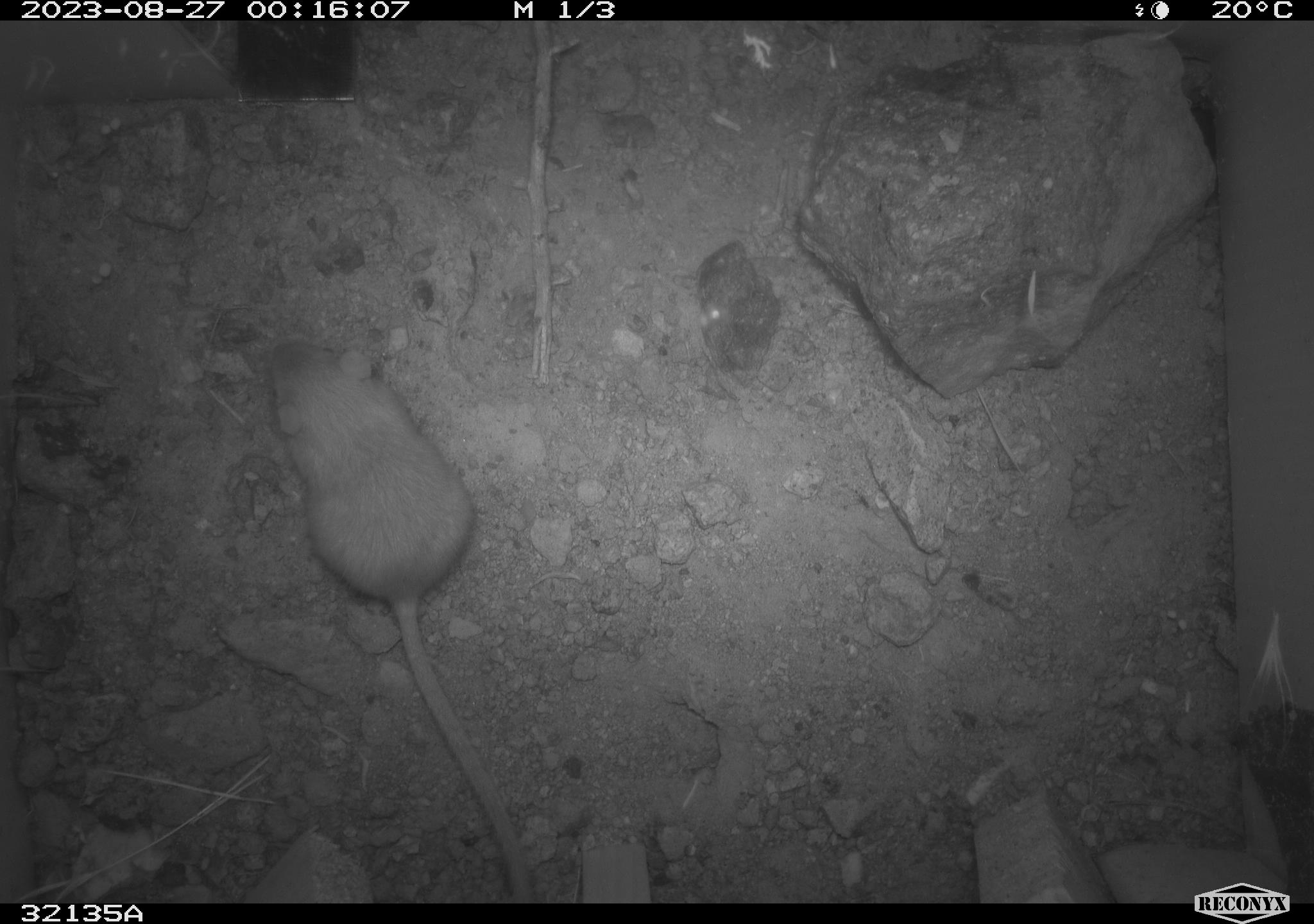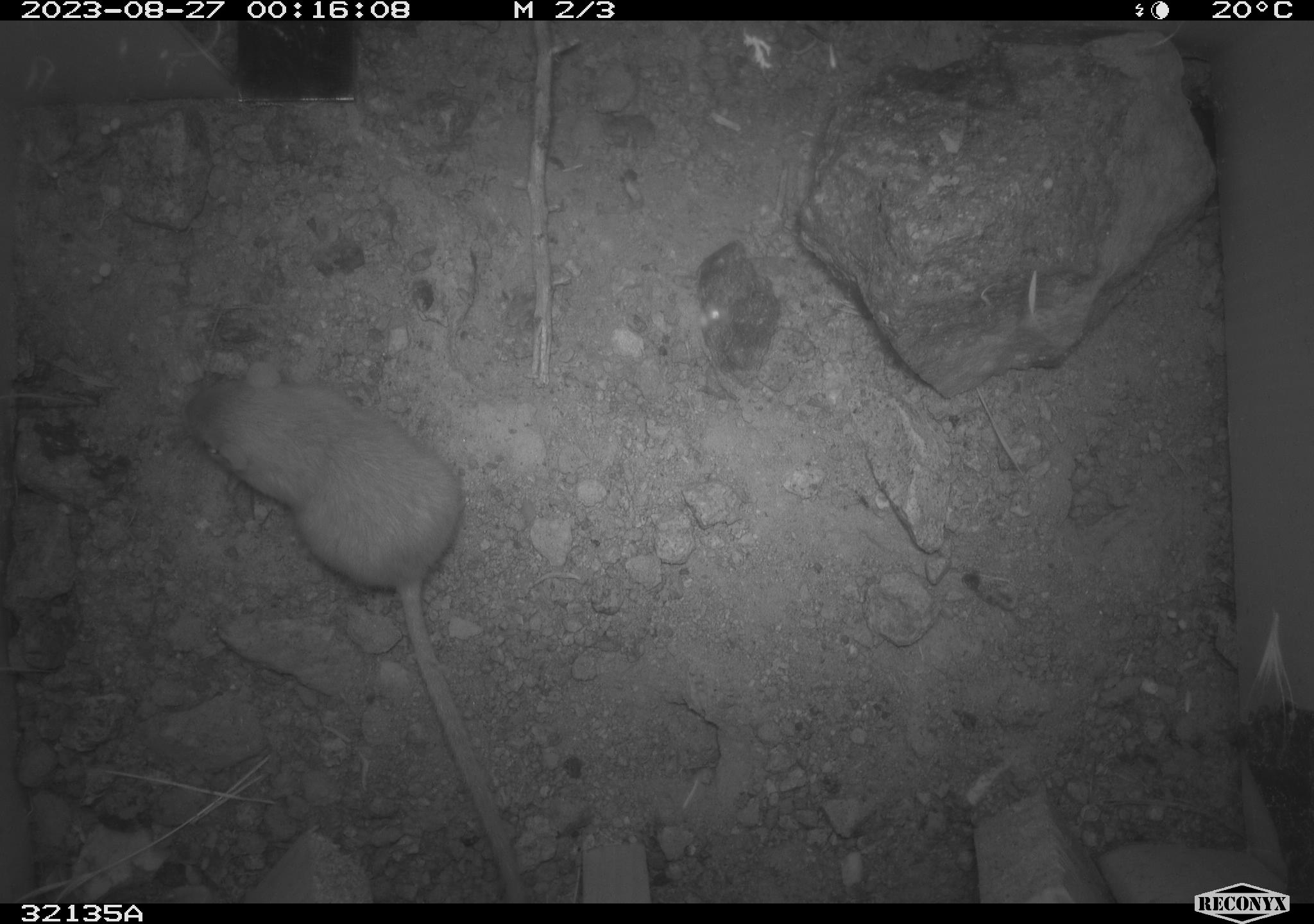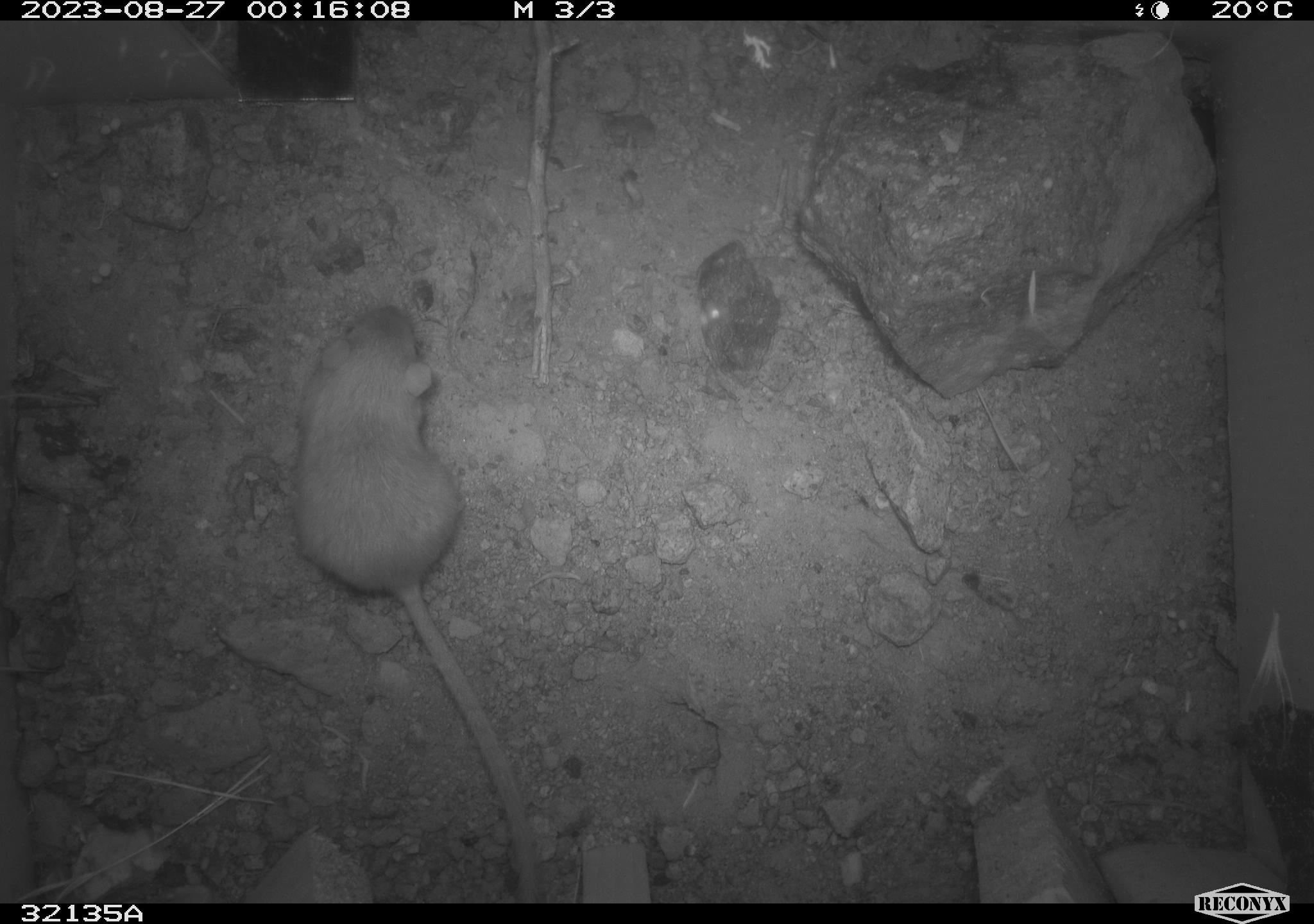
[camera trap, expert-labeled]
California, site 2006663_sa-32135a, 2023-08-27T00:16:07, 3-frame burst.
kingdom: Animalia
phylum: Chordata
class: Mammalia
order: Rodentia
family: Heteromyidae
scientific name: Heteromyidae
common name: kangaroo rats and pocket mice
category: heteromyidae family